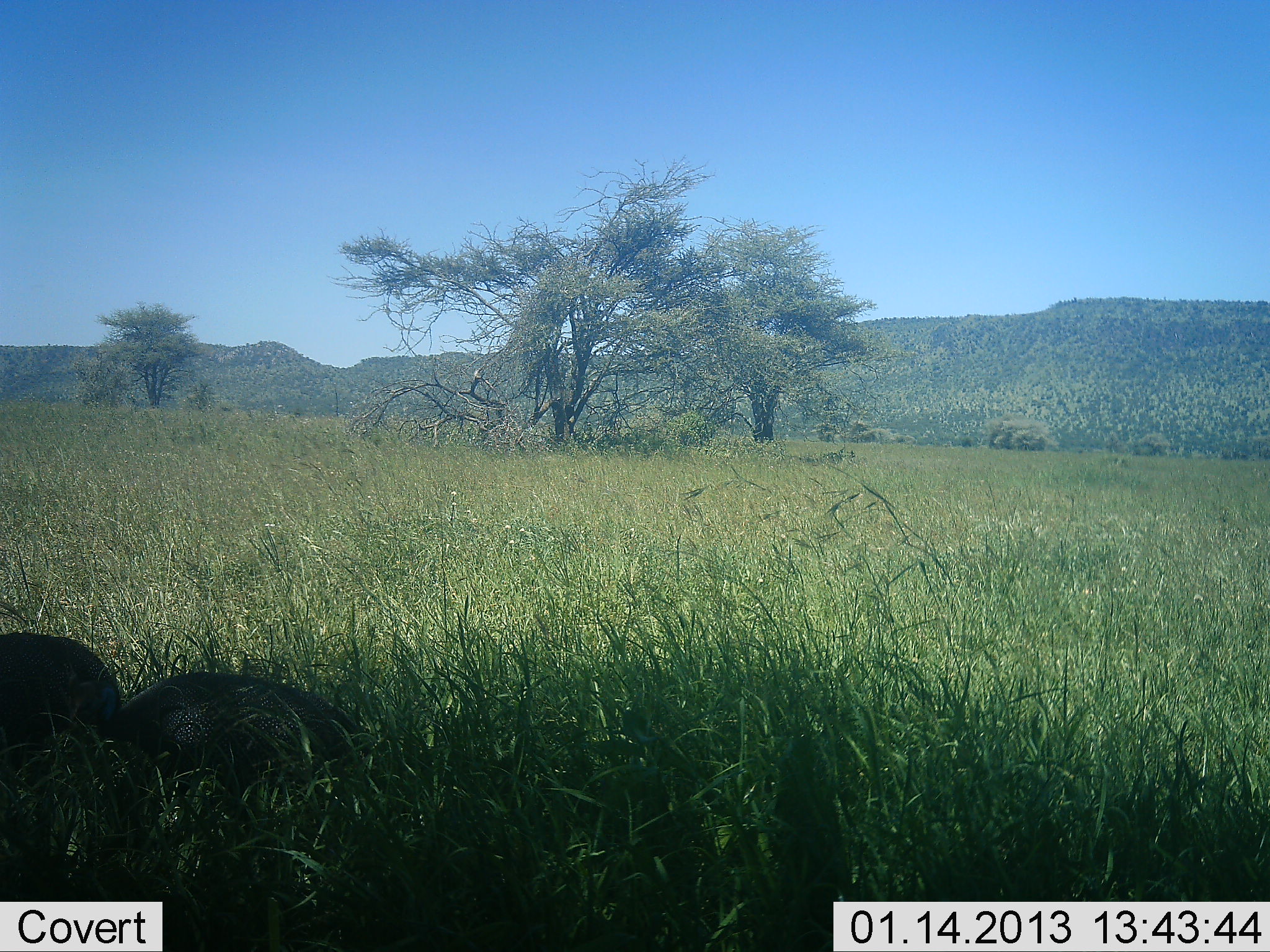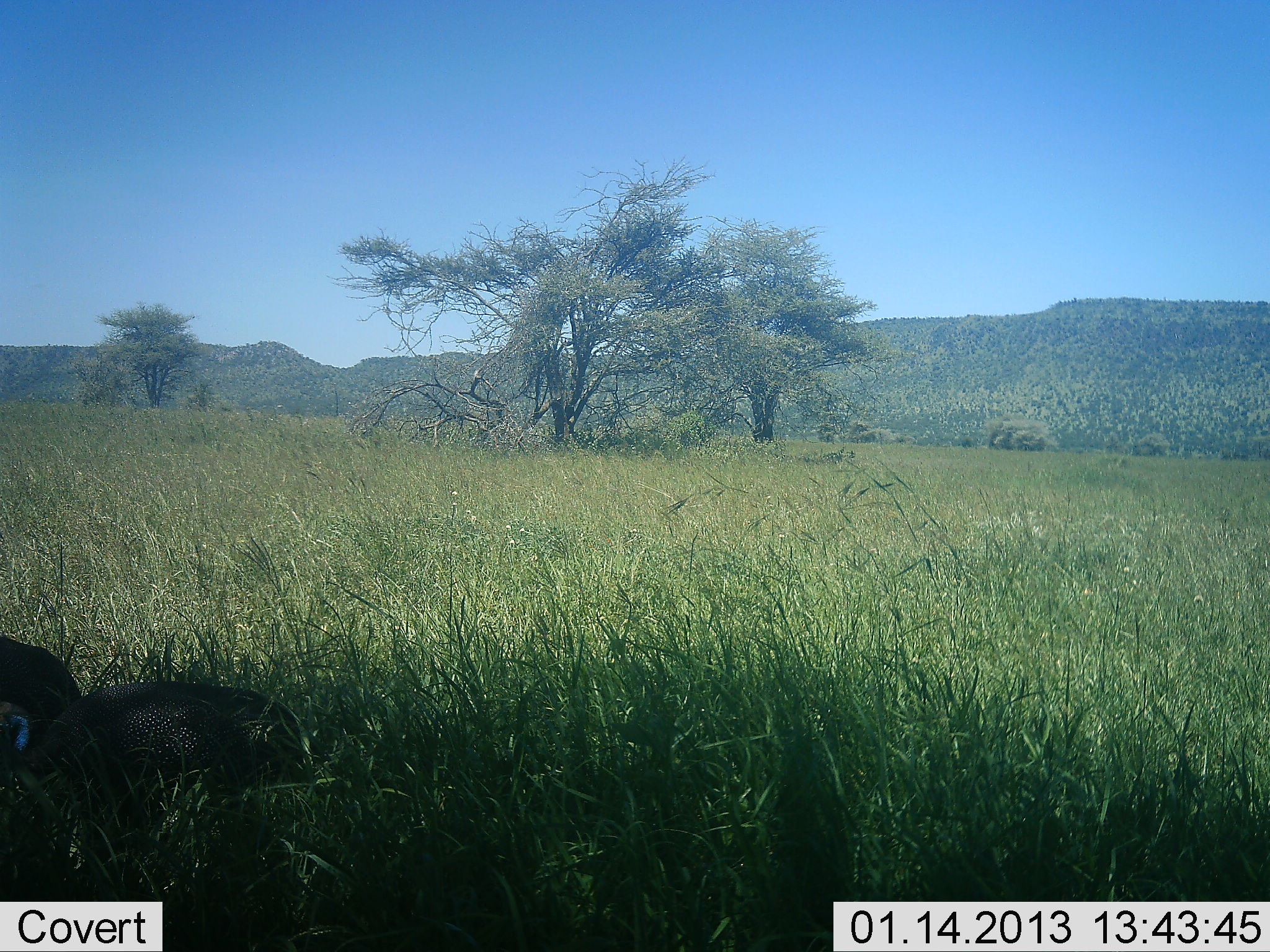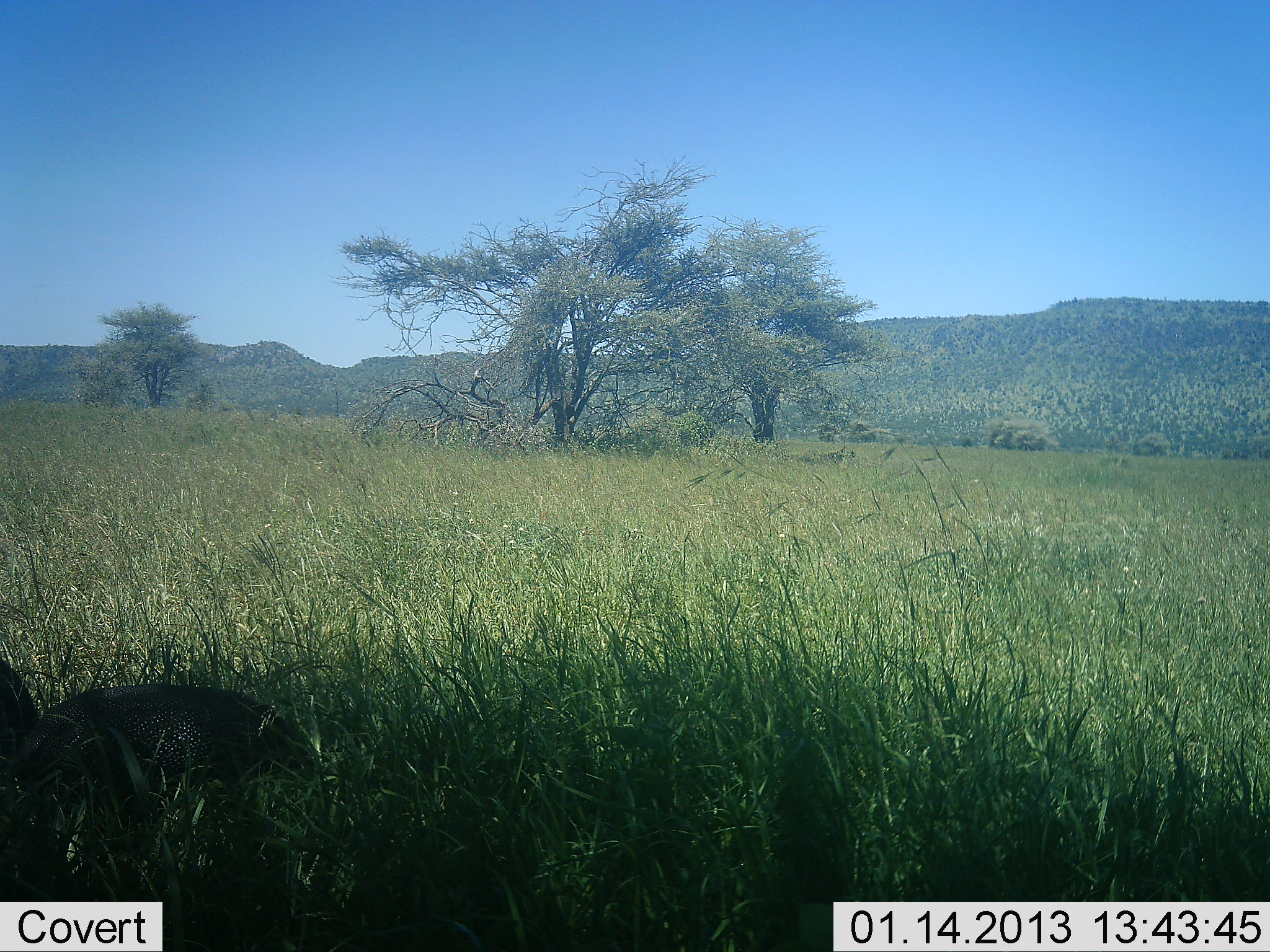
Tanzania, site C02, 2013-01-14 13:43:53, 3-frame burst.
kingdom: Animalia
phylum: Chordata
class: Aves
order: Galliformes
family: Numididae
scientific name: Numididae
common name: guinea fowl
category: guineafowl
Guineafowl (guinea fowl) (Numididae), count 2. Behavior (volunteer vote fractions): standing 15%, resting 15%, moving 54%, interacting 0%. Young present (vote fraction): 0%. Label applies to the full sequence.